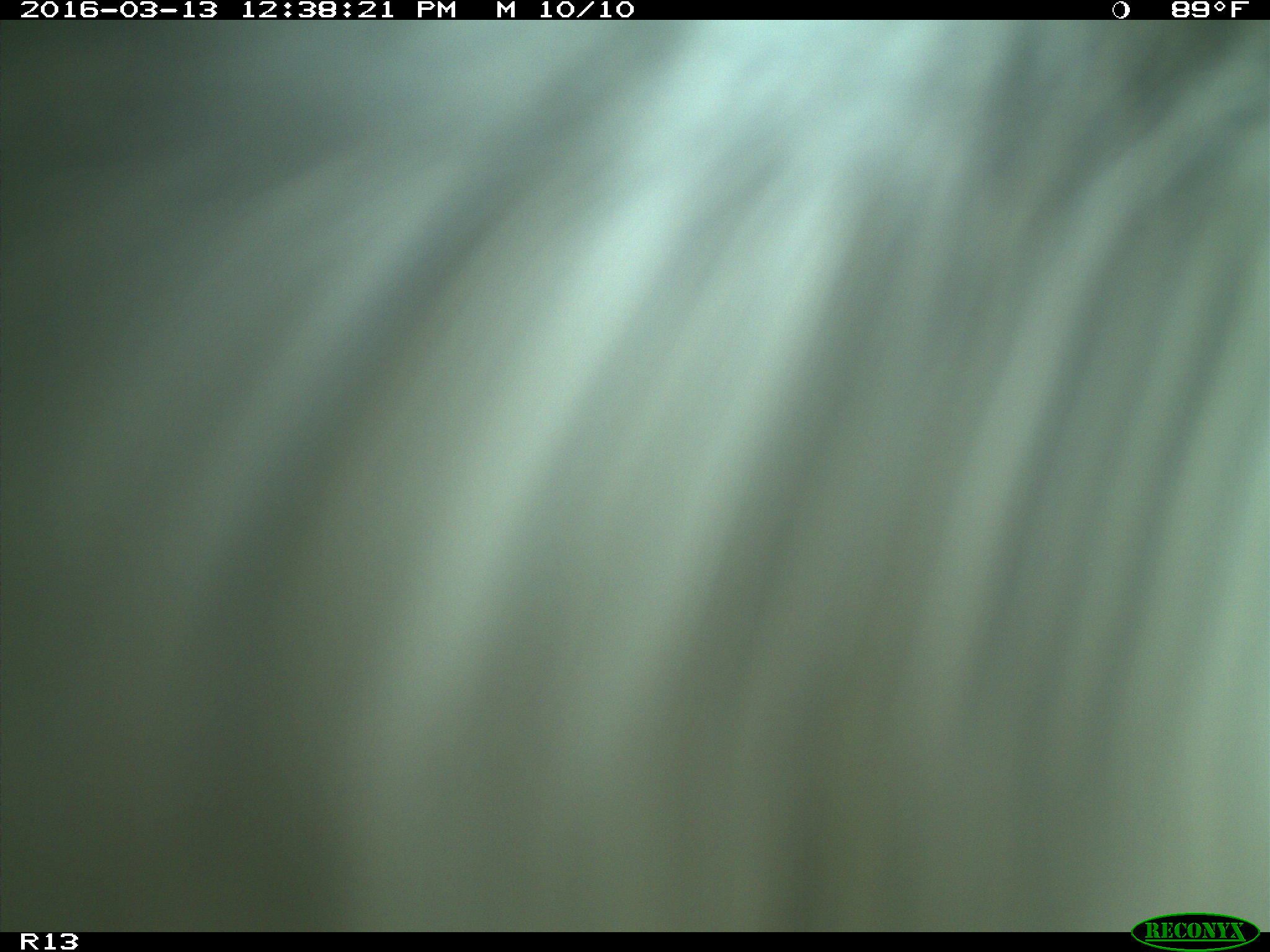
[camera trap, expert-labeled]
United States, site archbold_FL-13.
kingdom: Animalia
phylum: Chordata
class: Mammalia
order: Artiodactyla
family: Bovidae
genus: Bos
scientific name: Bos taurus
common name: domestic cow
Bos taurus (domestic cow).